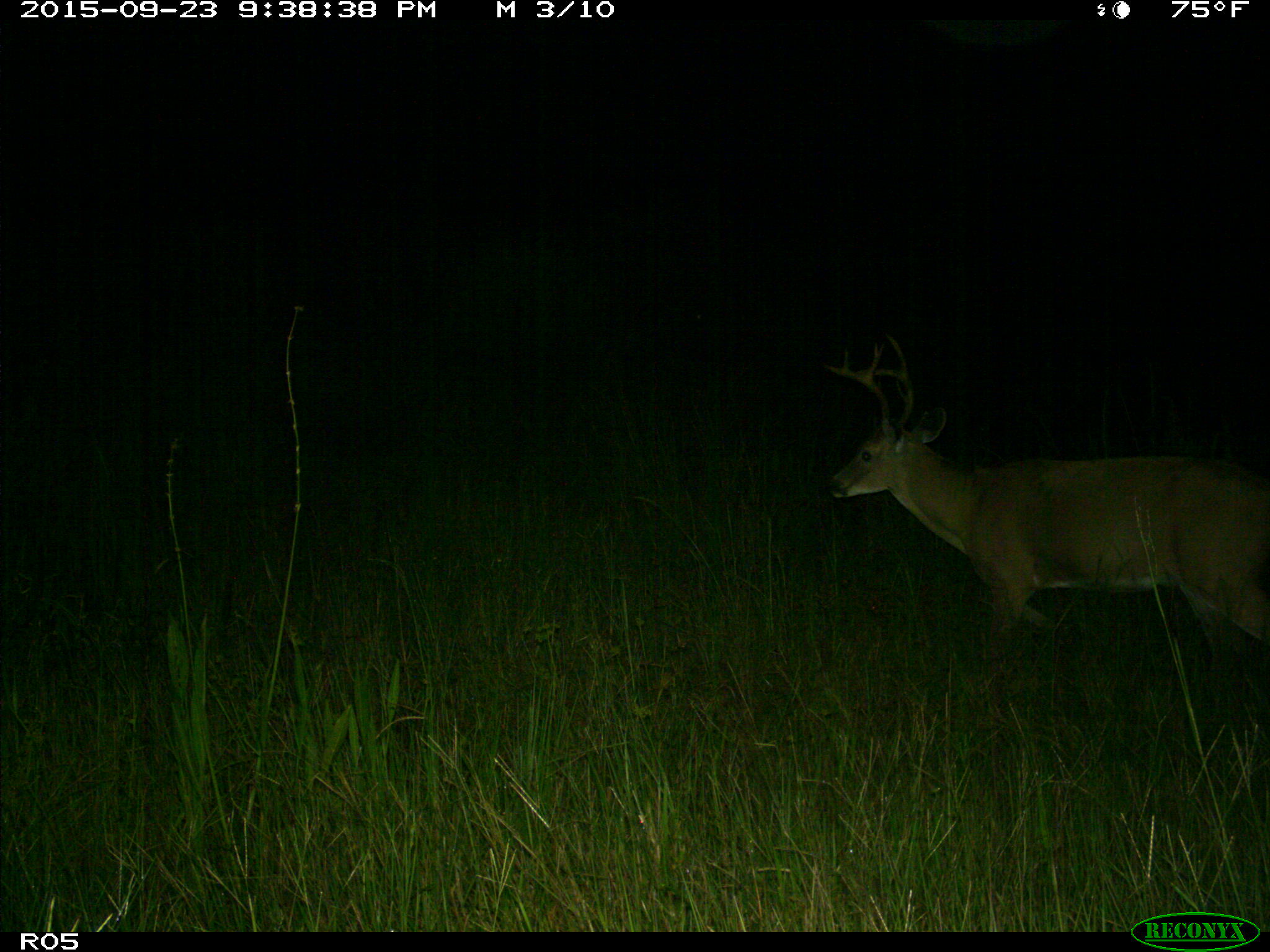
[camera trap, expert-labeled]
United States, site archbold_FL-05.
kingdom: Animalia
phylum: Chordata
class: Mammalia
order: Artiodactyla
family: Cervidae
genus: Odocoileus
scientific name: Odocoileus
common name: deer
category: unidentified deer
Unidentified deer (deer) (Odocoileus).